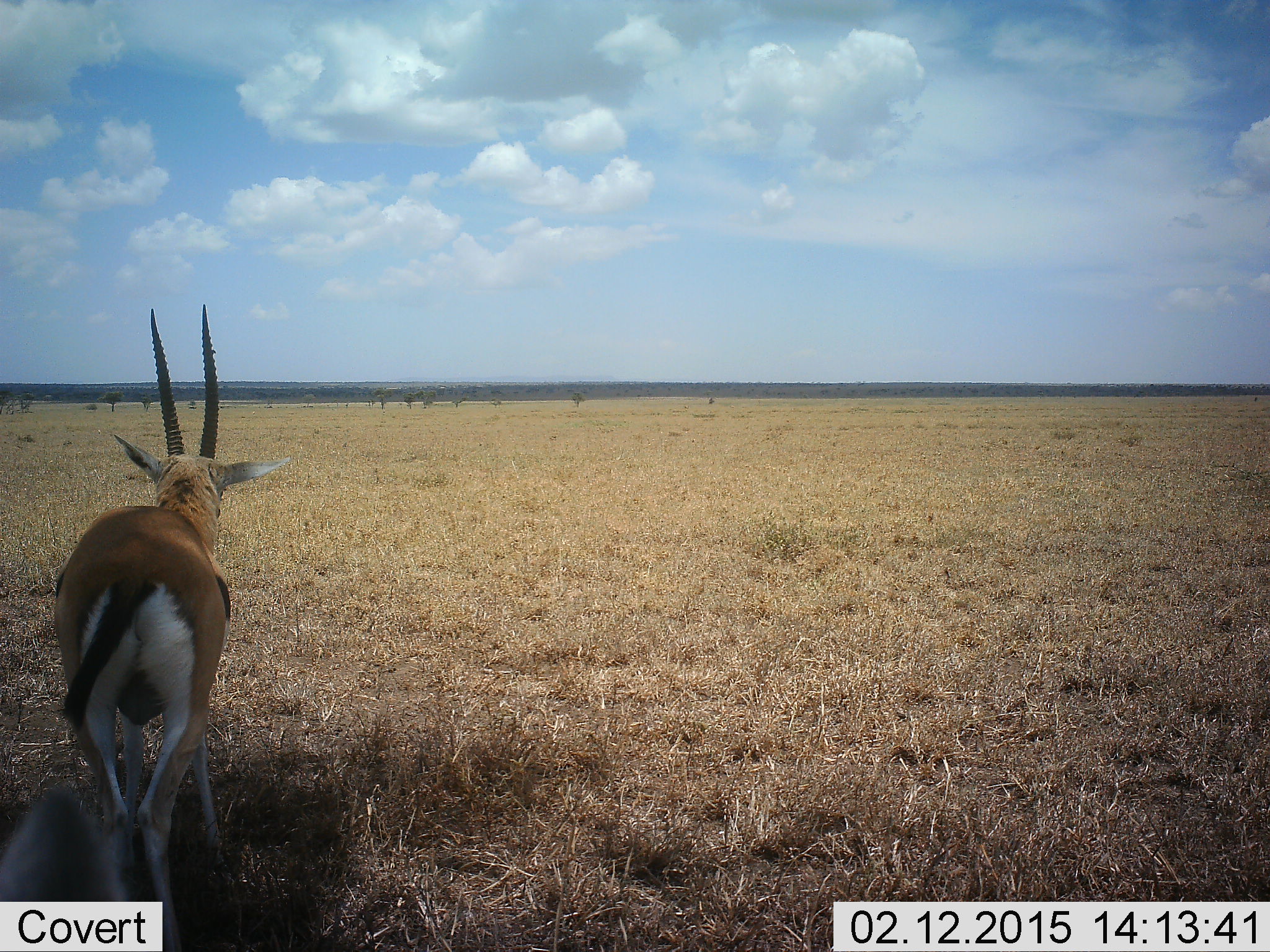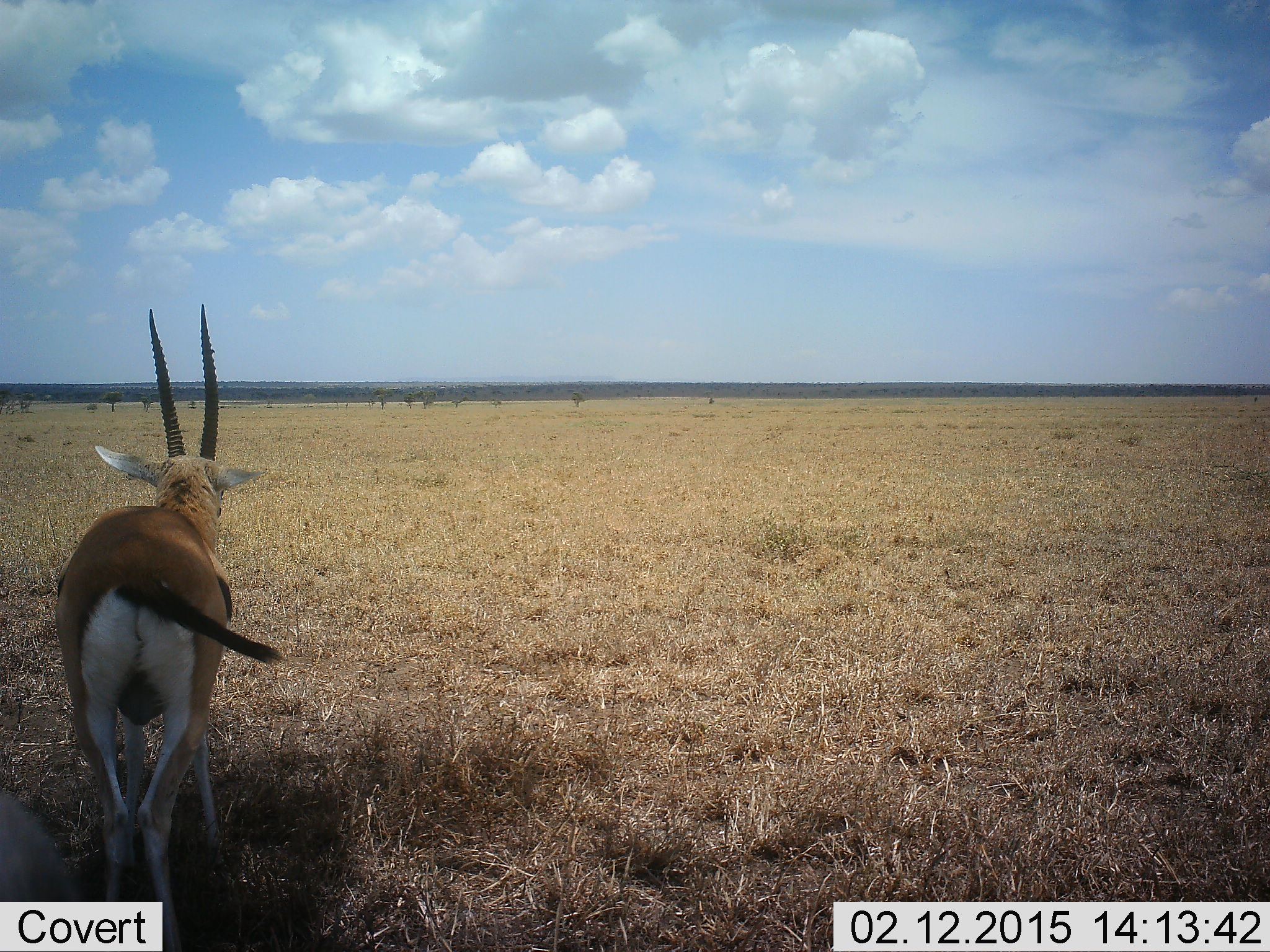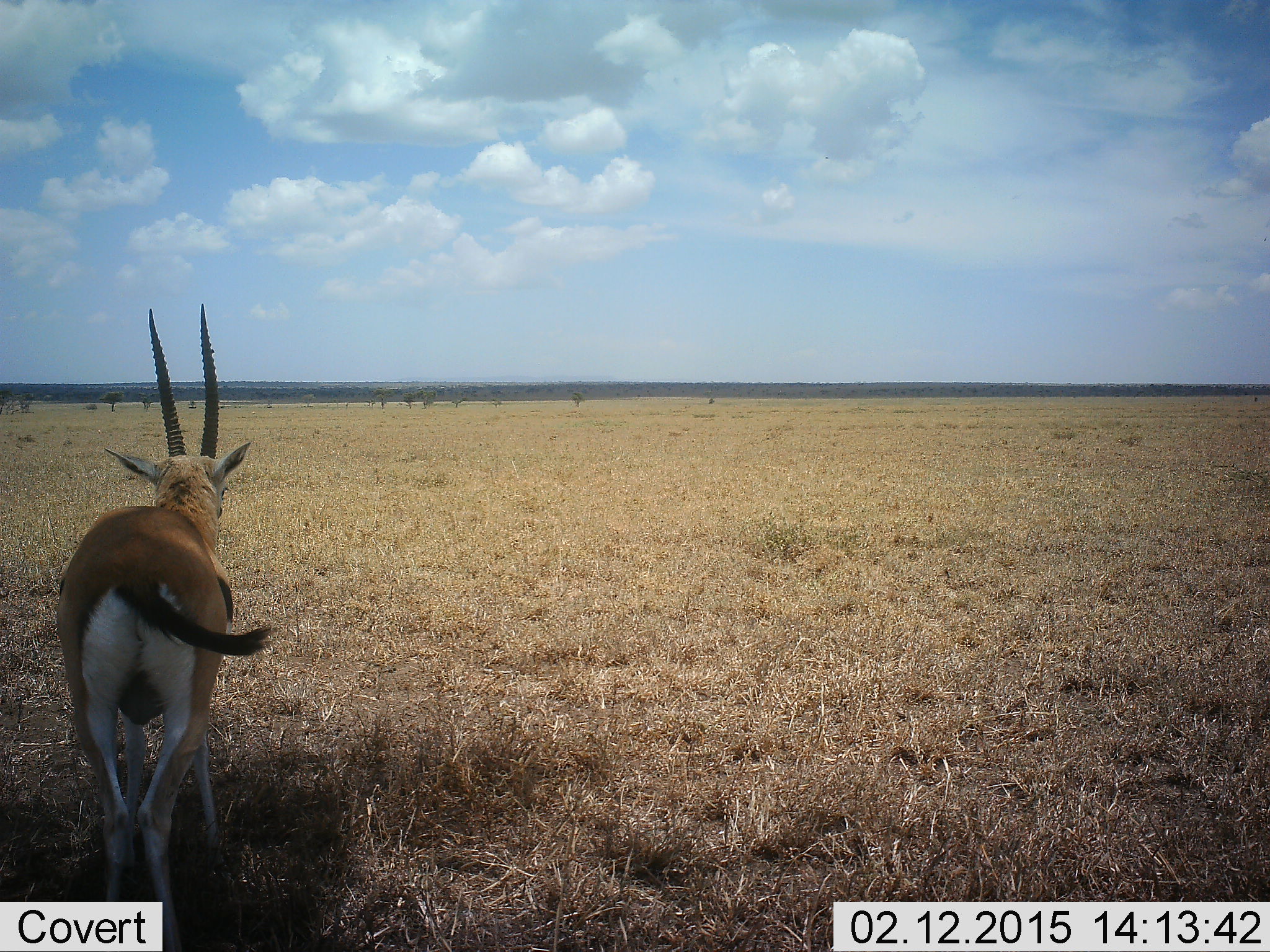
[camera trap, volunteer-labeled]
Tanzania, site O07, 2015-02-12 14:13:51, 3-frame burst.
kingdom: Animalia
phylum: Chordata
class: Mammalia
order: Artiodactyla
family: Bovidae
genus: Eudorcas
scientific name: Eudorcas thomsonii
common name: thomson's gazelle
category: gazellethomsons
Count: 1.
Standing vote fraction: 70%.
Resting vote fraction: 10%.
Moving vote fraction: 30%.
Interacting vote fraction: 0%.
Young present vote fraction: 0%.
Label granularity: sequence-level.